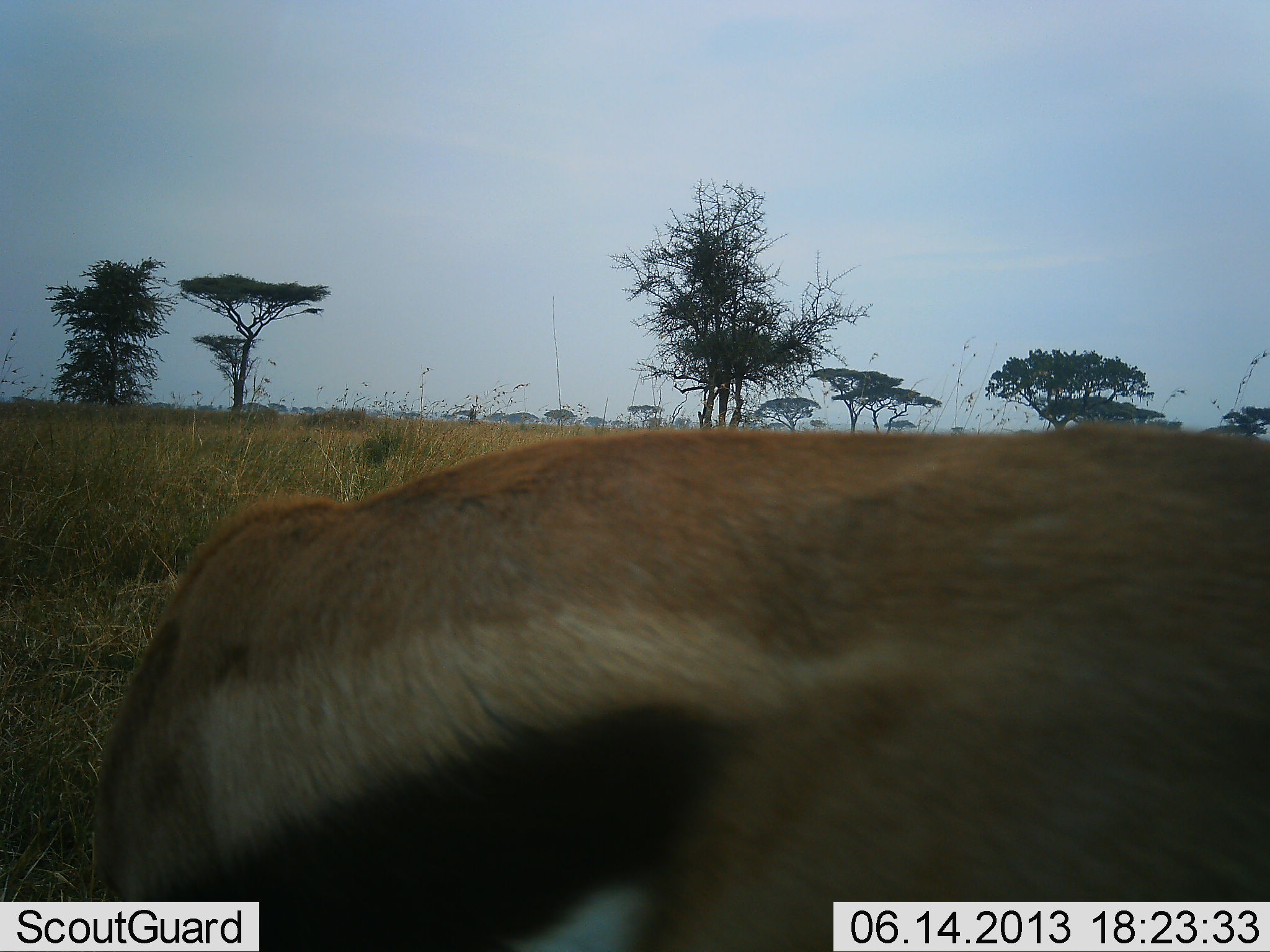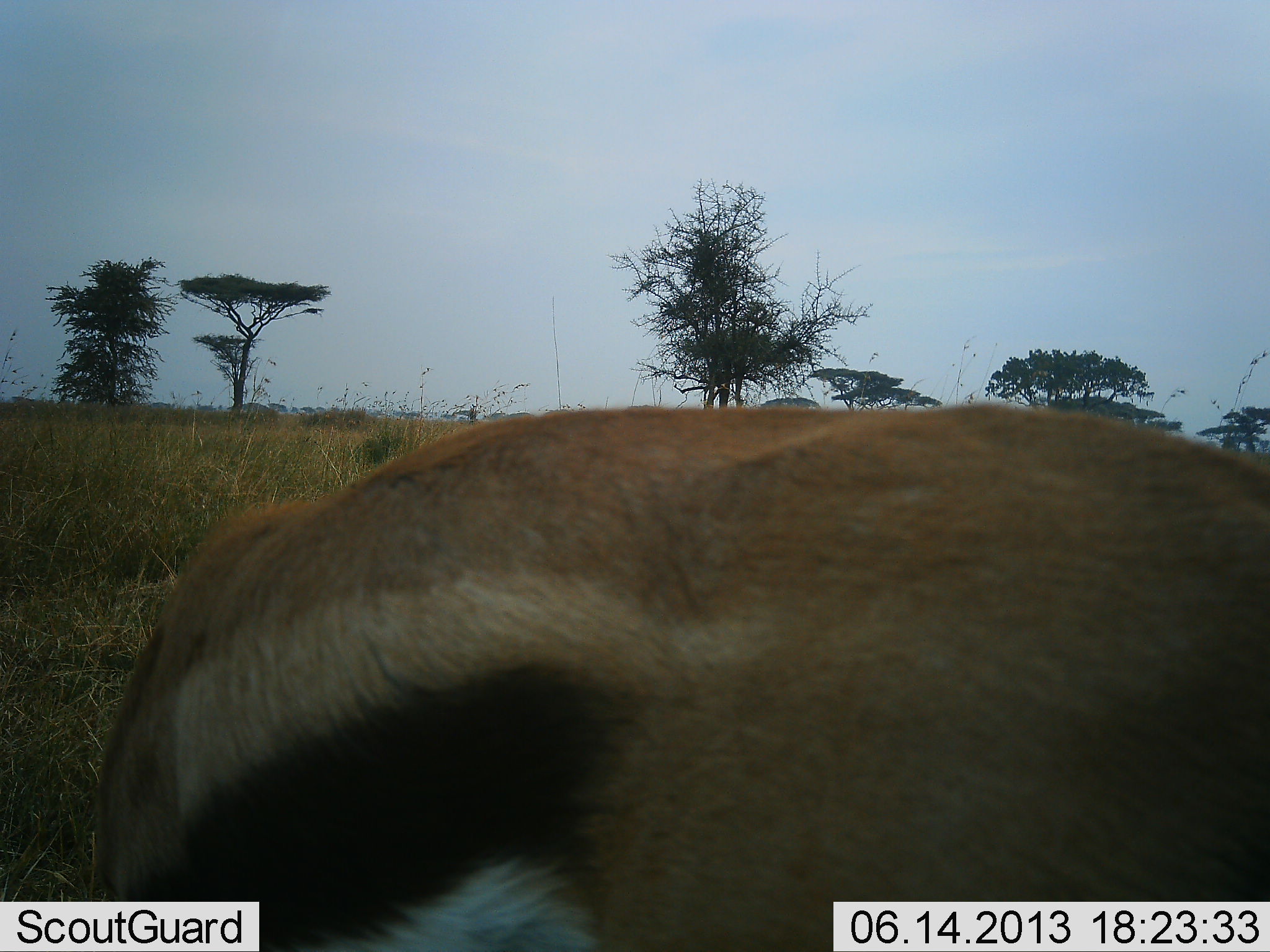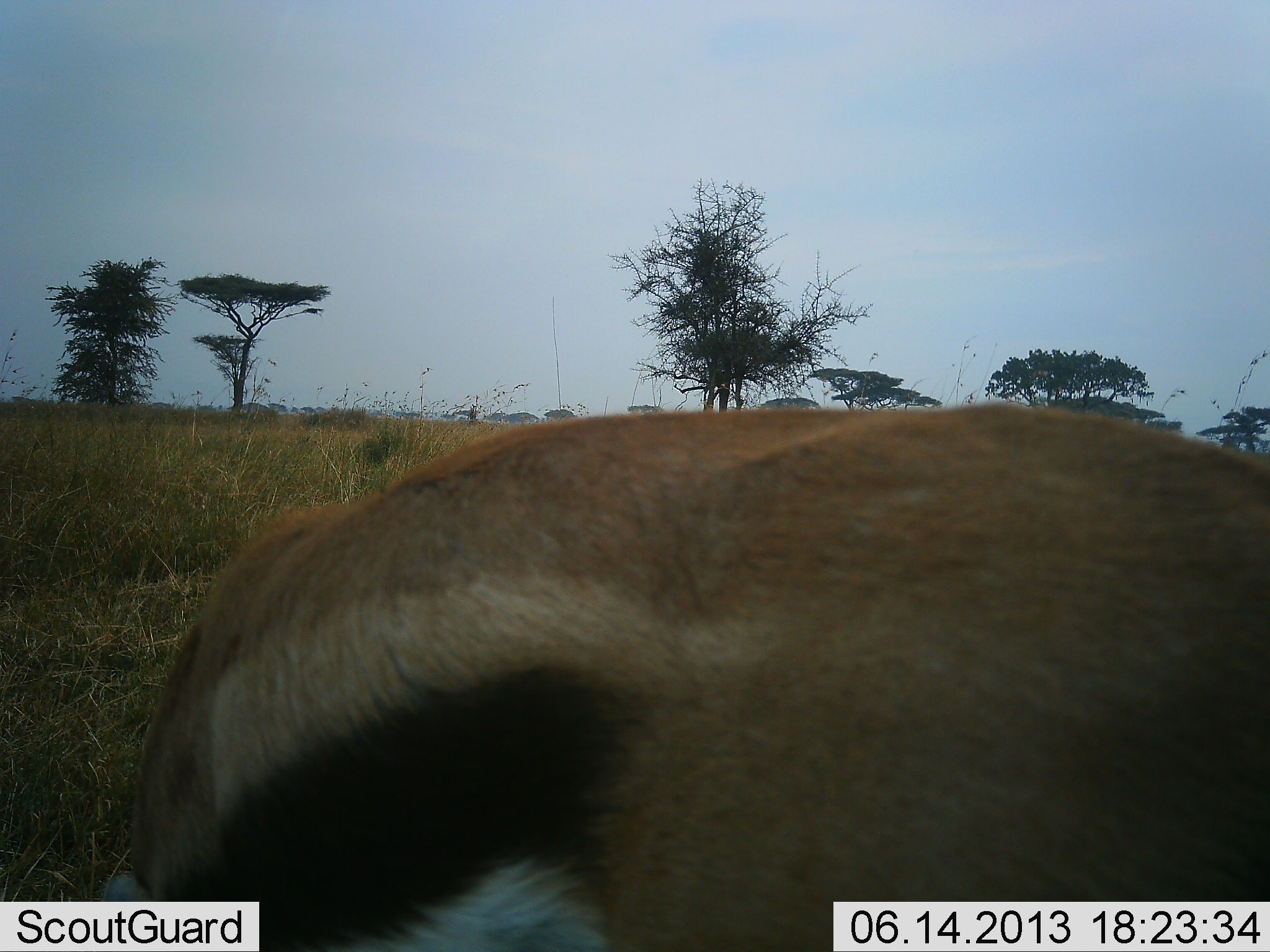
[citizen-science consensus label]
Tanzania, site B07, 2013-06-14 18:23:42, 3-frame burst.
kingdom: Animalia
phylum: Chordata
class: Mammalia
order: Artiodactyla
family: Bovidae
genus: Eudorcas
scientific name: Eudorcas thomsonii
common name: thomson's gazelle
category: gazellethomsons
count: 1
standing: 60%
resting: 0%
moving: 0%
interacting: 0%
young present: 0%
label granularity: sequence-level